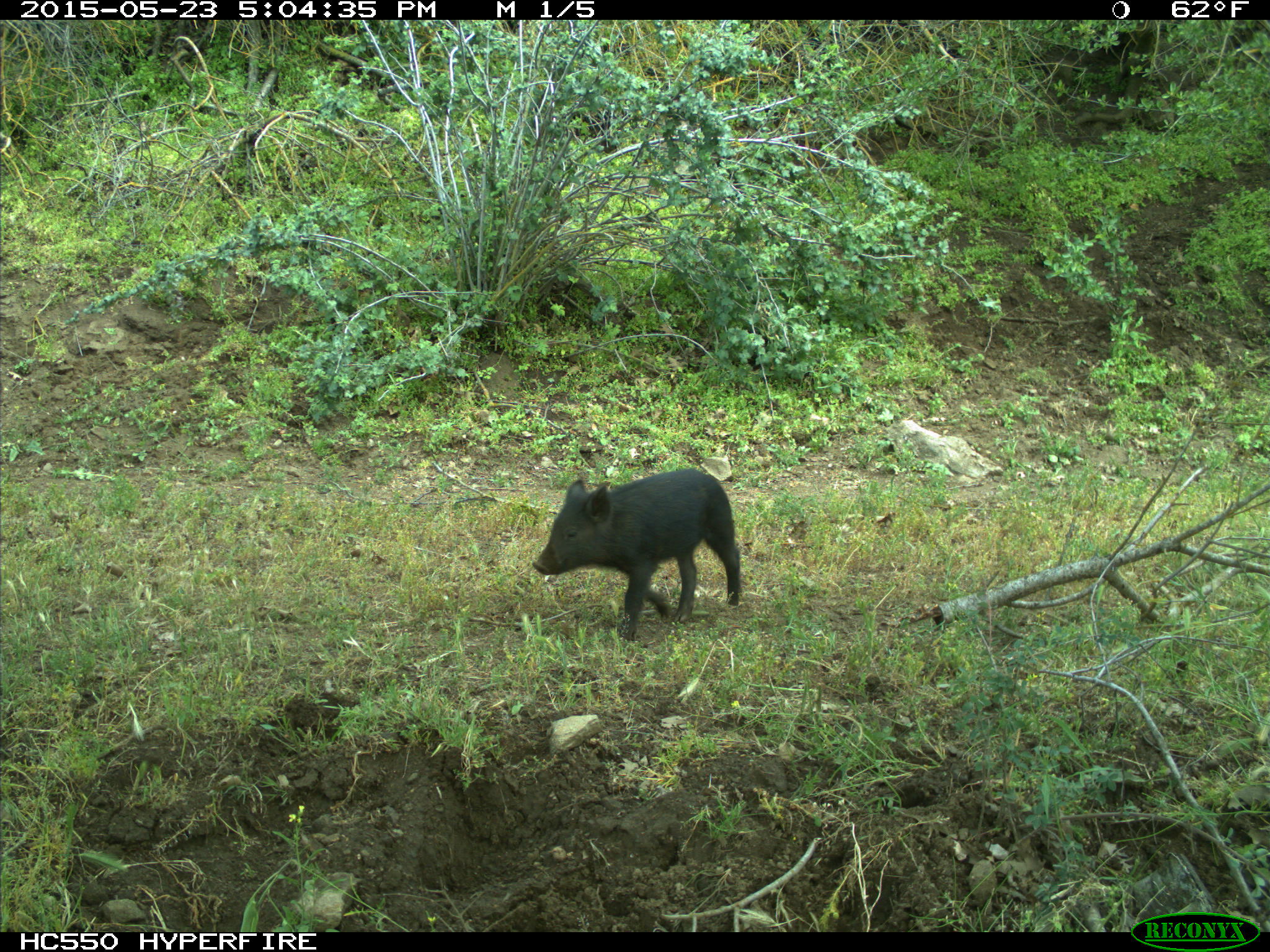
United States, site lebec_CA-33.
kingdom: Animalia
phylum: Chordata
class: Mammalia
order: Artiodactyla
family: Suidae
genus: Sus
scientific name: Sus scrofa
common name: wild boar